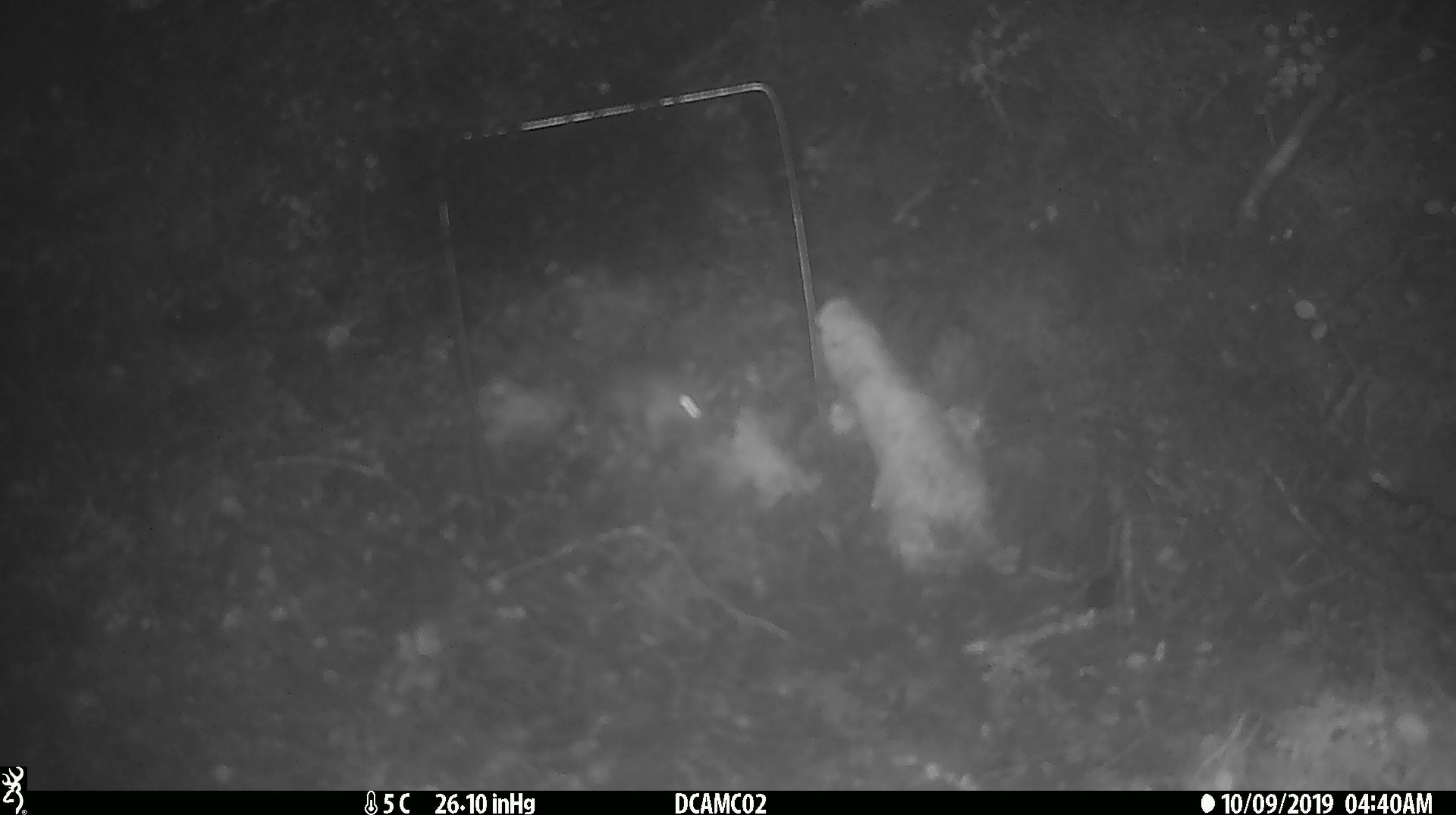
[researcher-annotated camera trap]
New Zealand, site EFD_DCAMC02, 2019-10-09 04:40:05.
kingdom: Animalia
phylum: Chordata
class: Mammalia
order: Rodentia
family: Muridae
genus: Mus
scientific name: Mus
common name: mouse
Mouse (Mus).